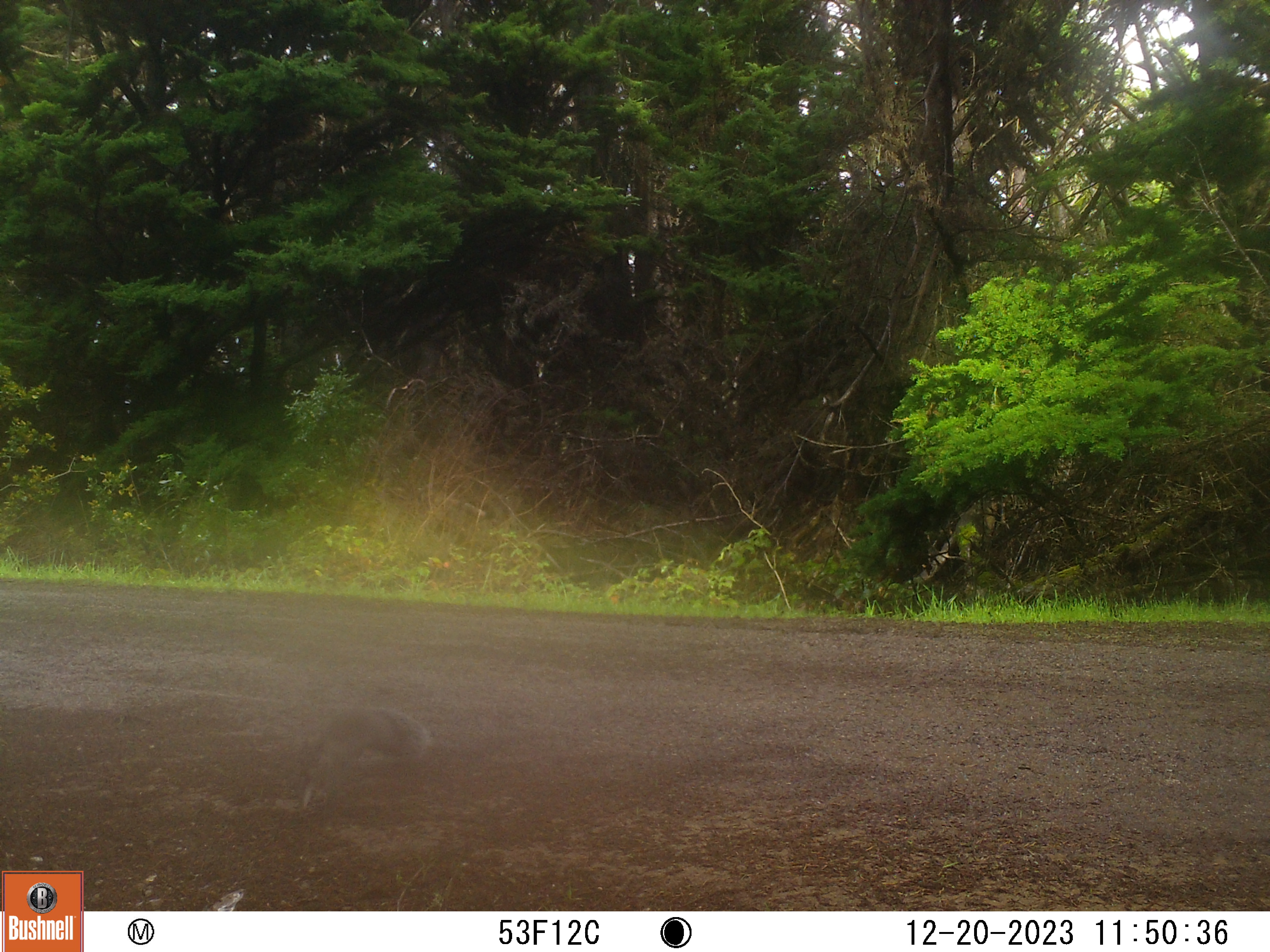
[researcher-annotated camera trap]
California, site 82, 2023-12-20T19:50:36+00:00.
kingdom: Animalia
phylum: Chordata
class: Mammalia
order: Rodentia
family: Sciuridae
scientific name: Sciuridae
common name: squirrel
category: unknown squirrel